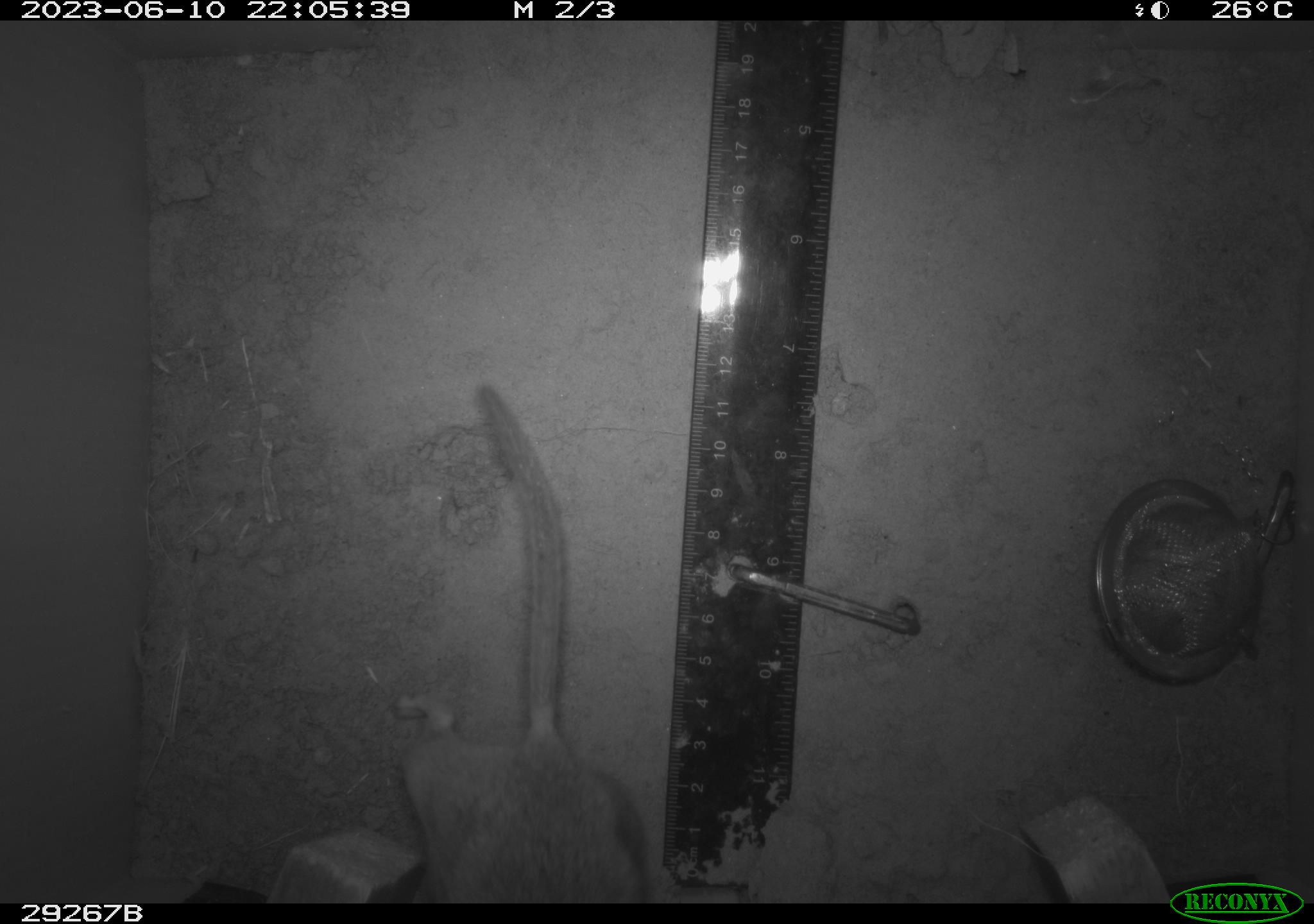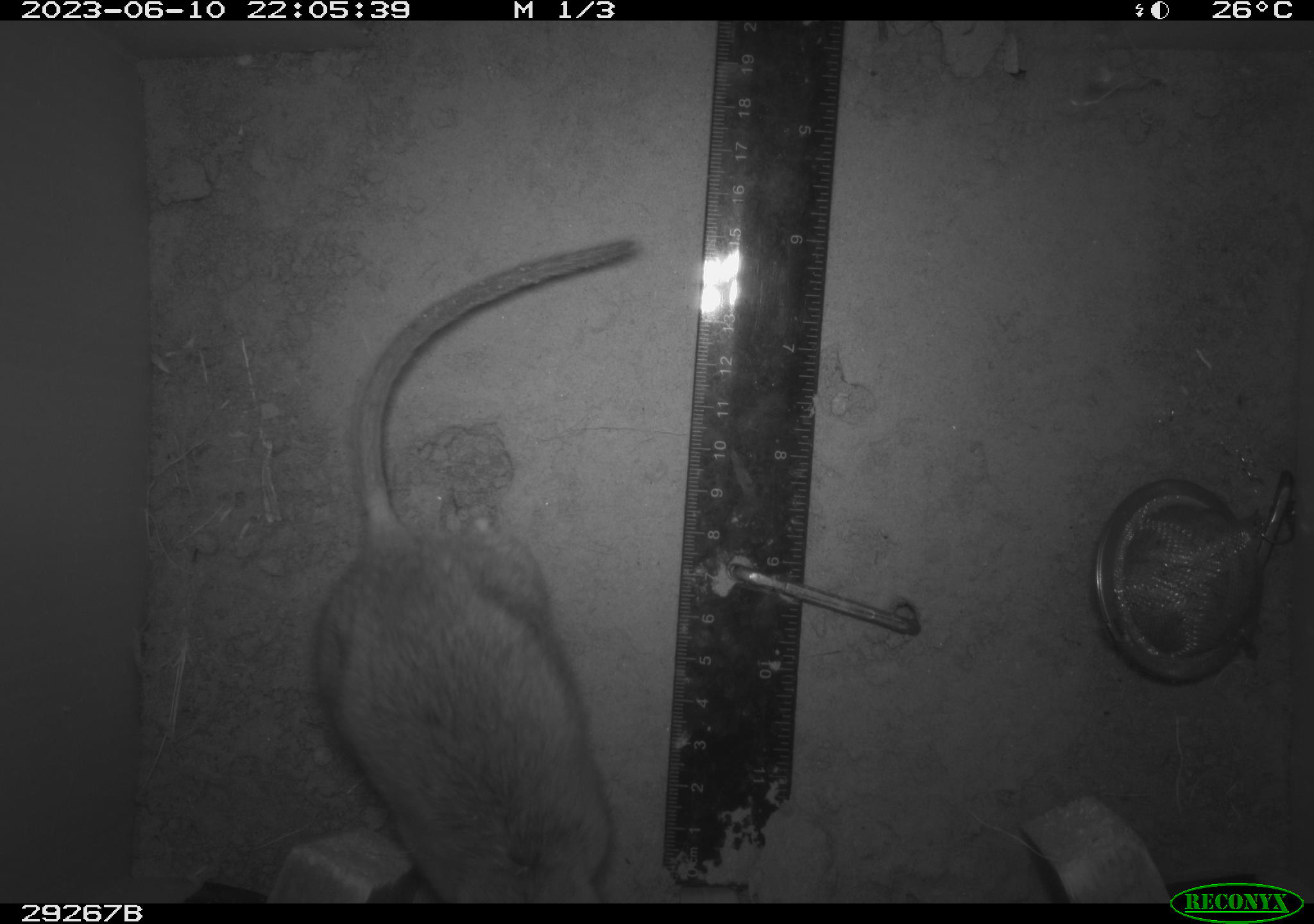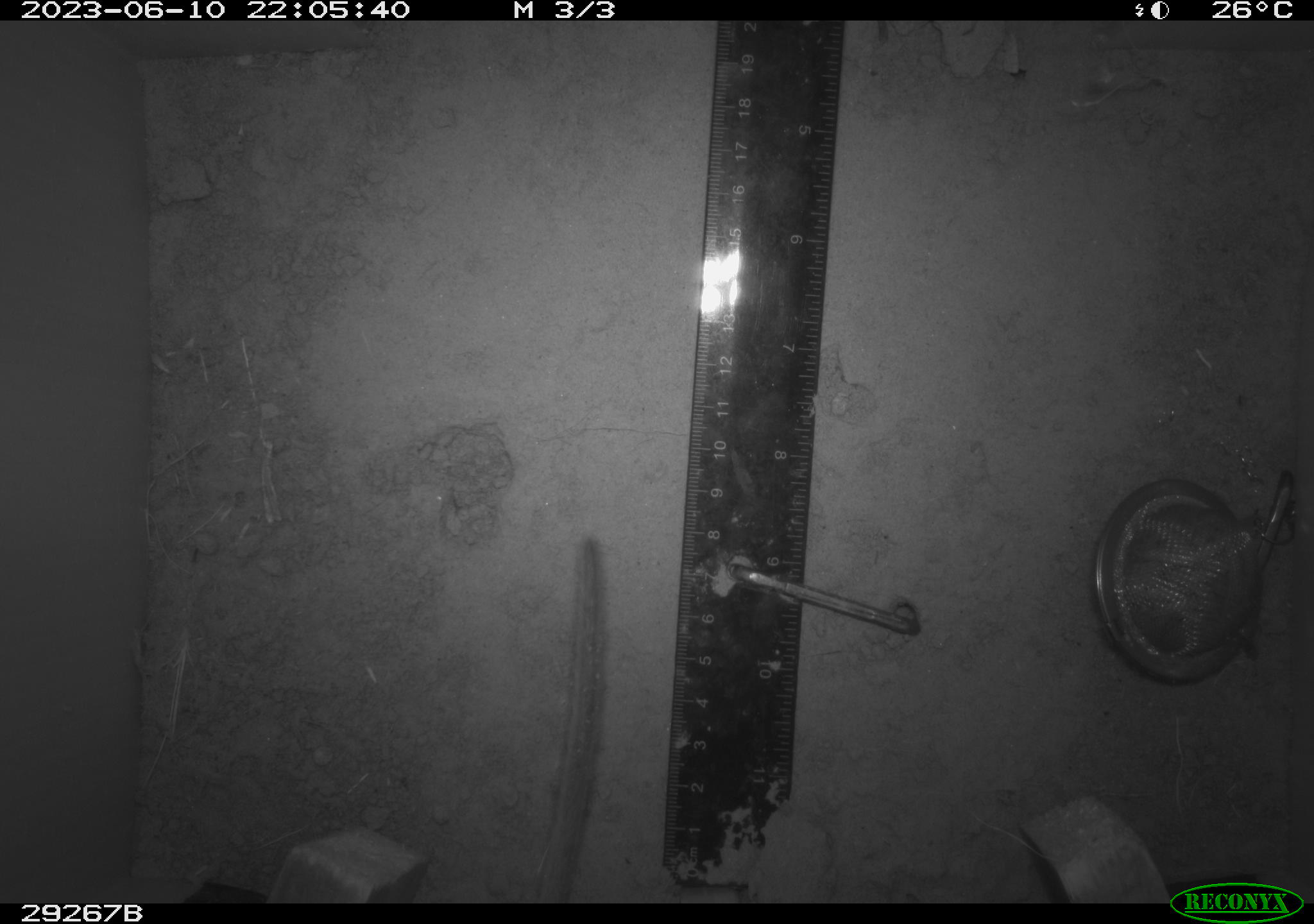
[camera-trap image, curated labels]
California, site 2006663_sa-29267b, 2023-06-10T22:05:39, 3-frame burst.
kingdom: Animalia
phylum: Chordata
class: Mammalia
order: Rodentia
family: Cricetidae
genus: Neotoma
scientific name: Neotoma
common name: pack rat or woodrat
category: neotoma species